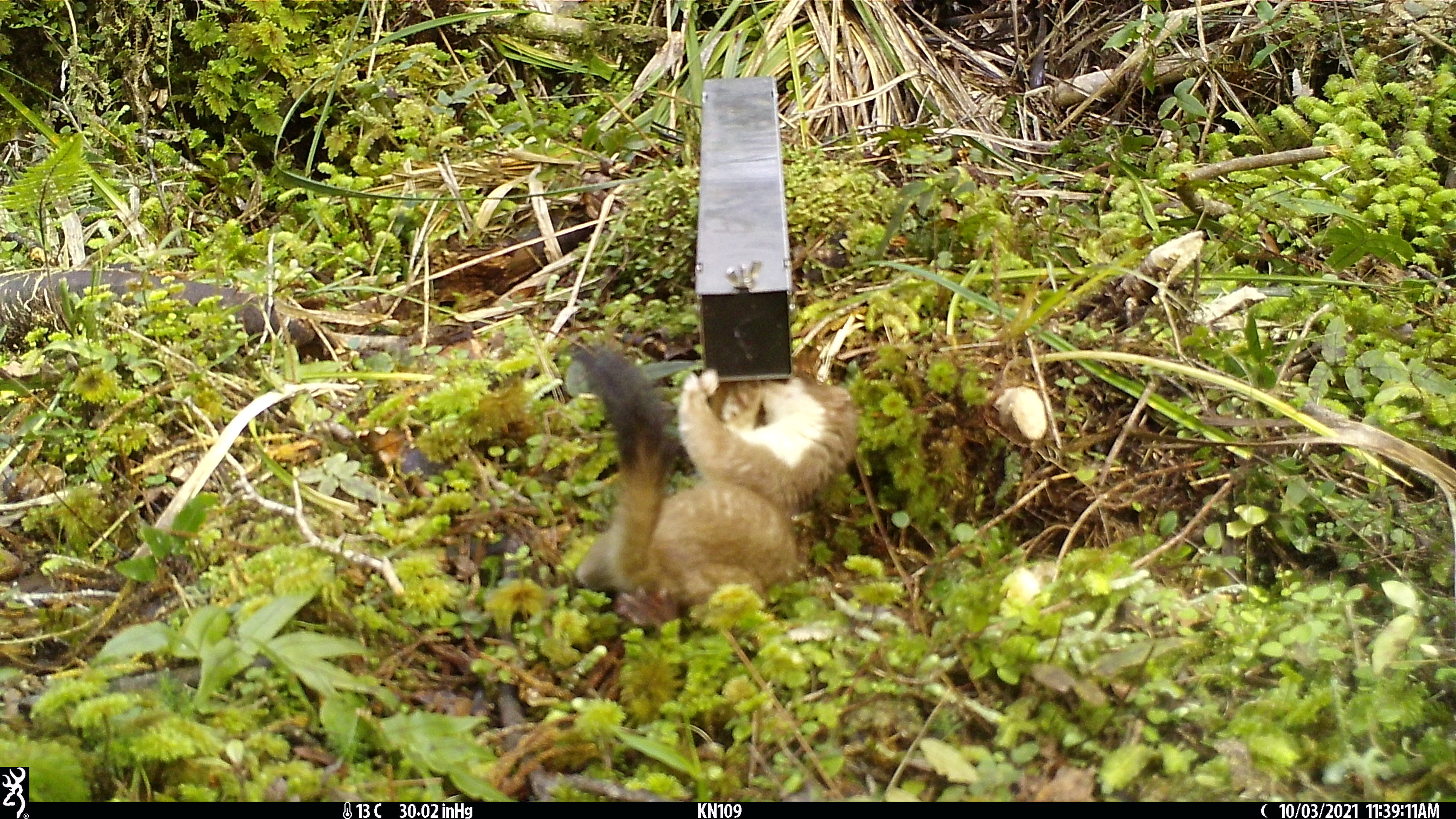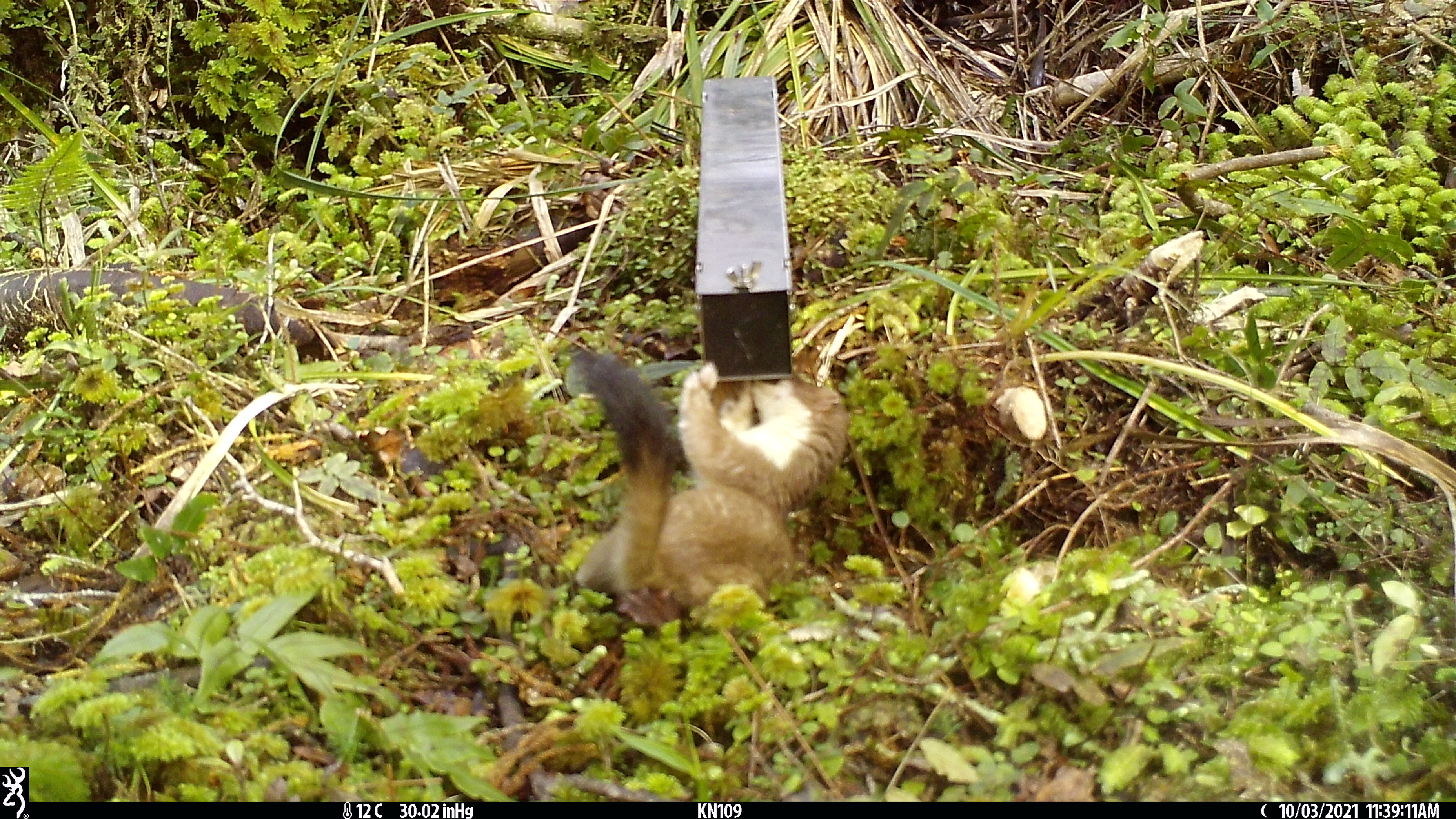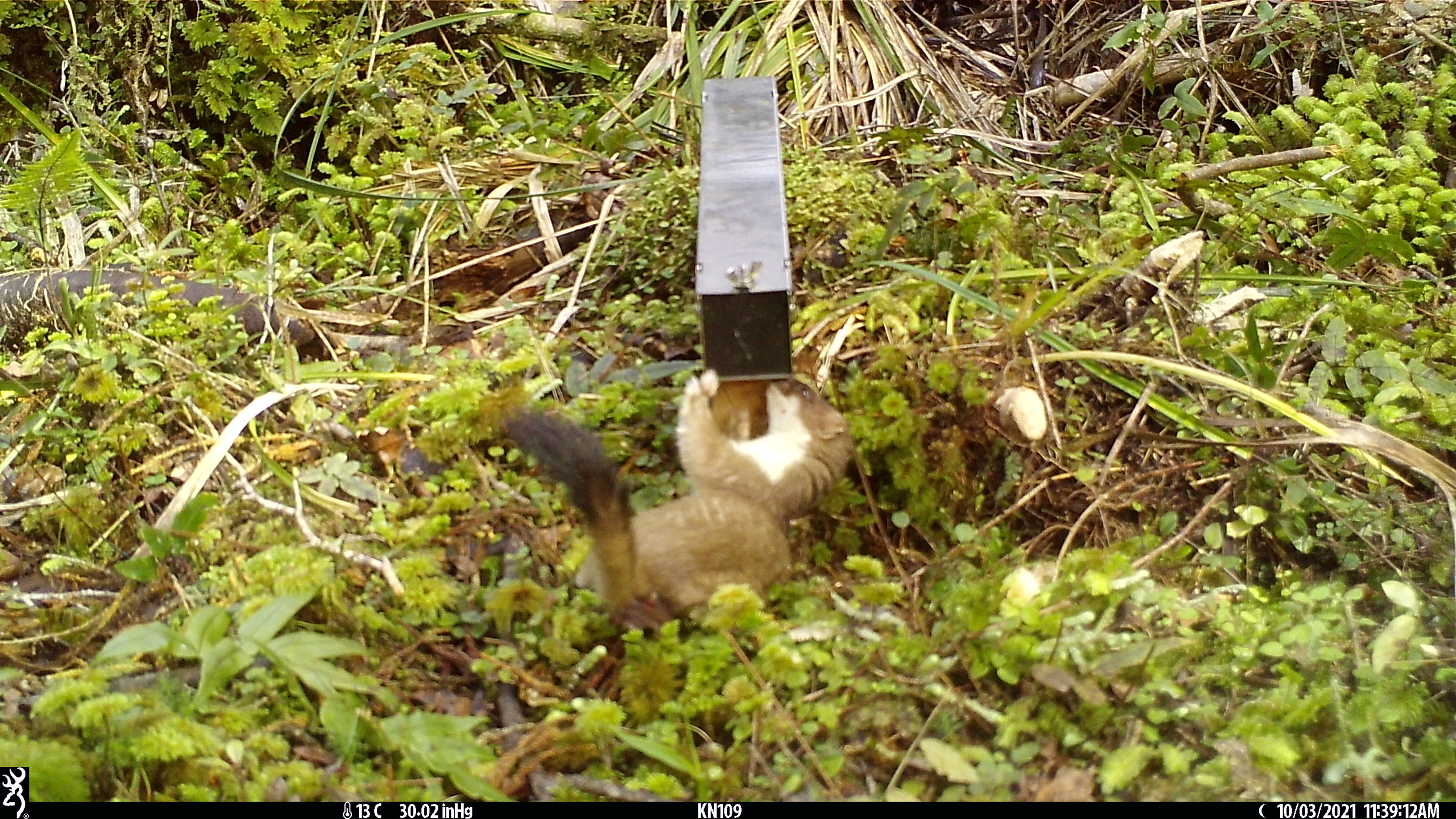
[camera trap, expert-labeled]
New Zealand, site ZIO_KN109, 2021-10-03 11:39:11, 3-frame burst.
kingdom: Animalia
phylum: Chordata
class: Mammalia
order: Carnivora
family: Mustelidae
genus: Mustela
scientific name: Mustela erminea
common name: stoat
Stoat (Mustela erminea).